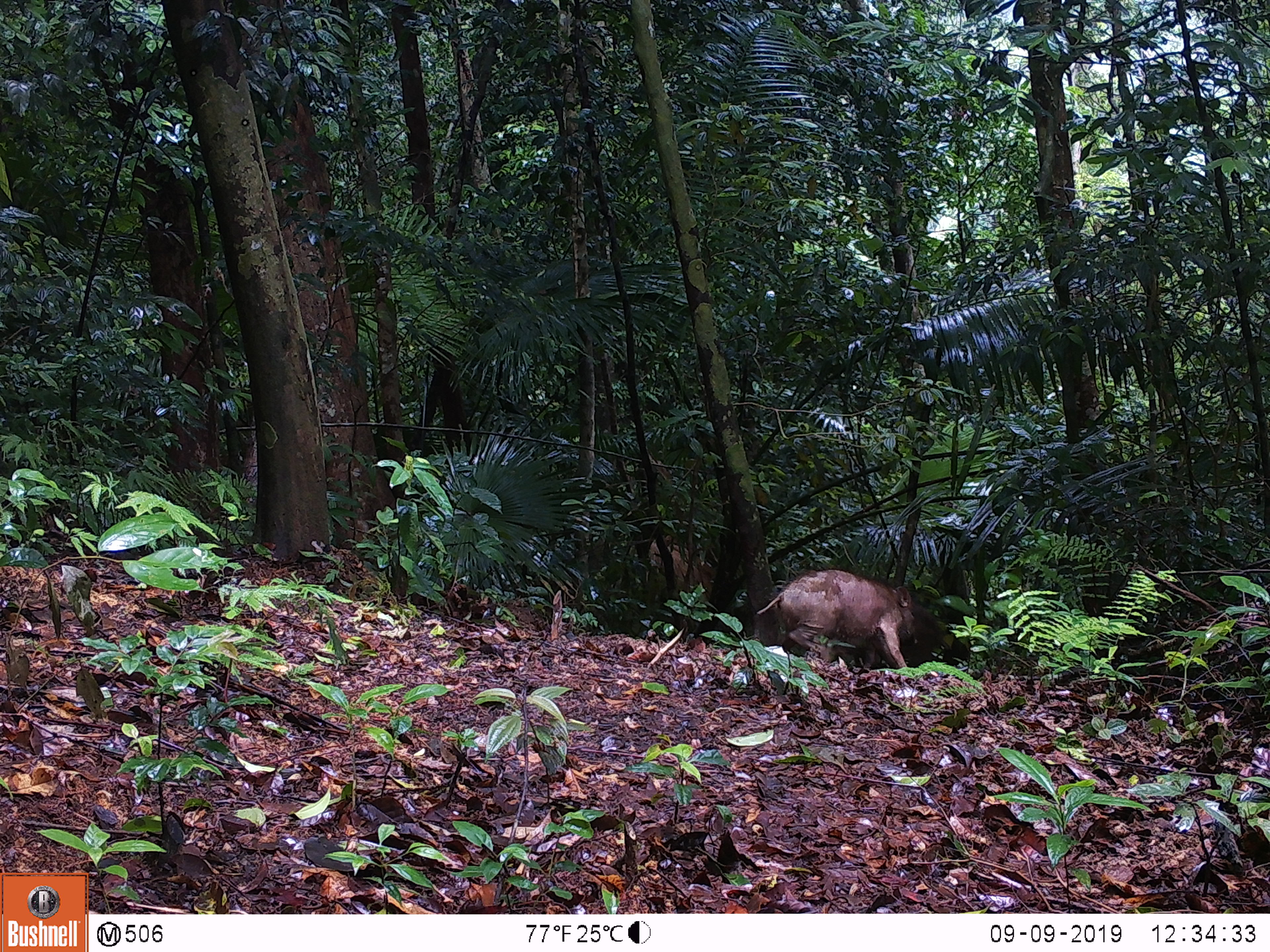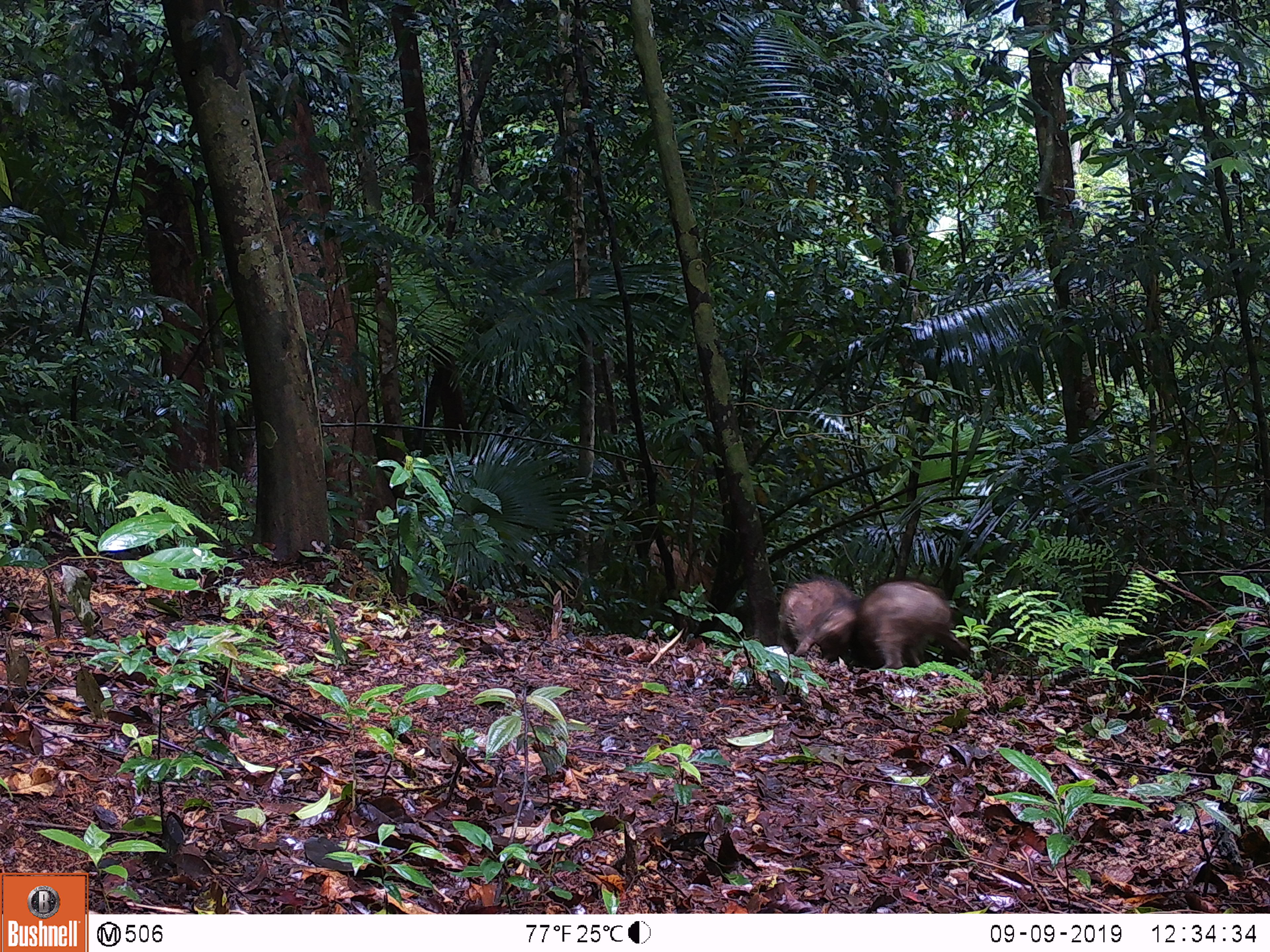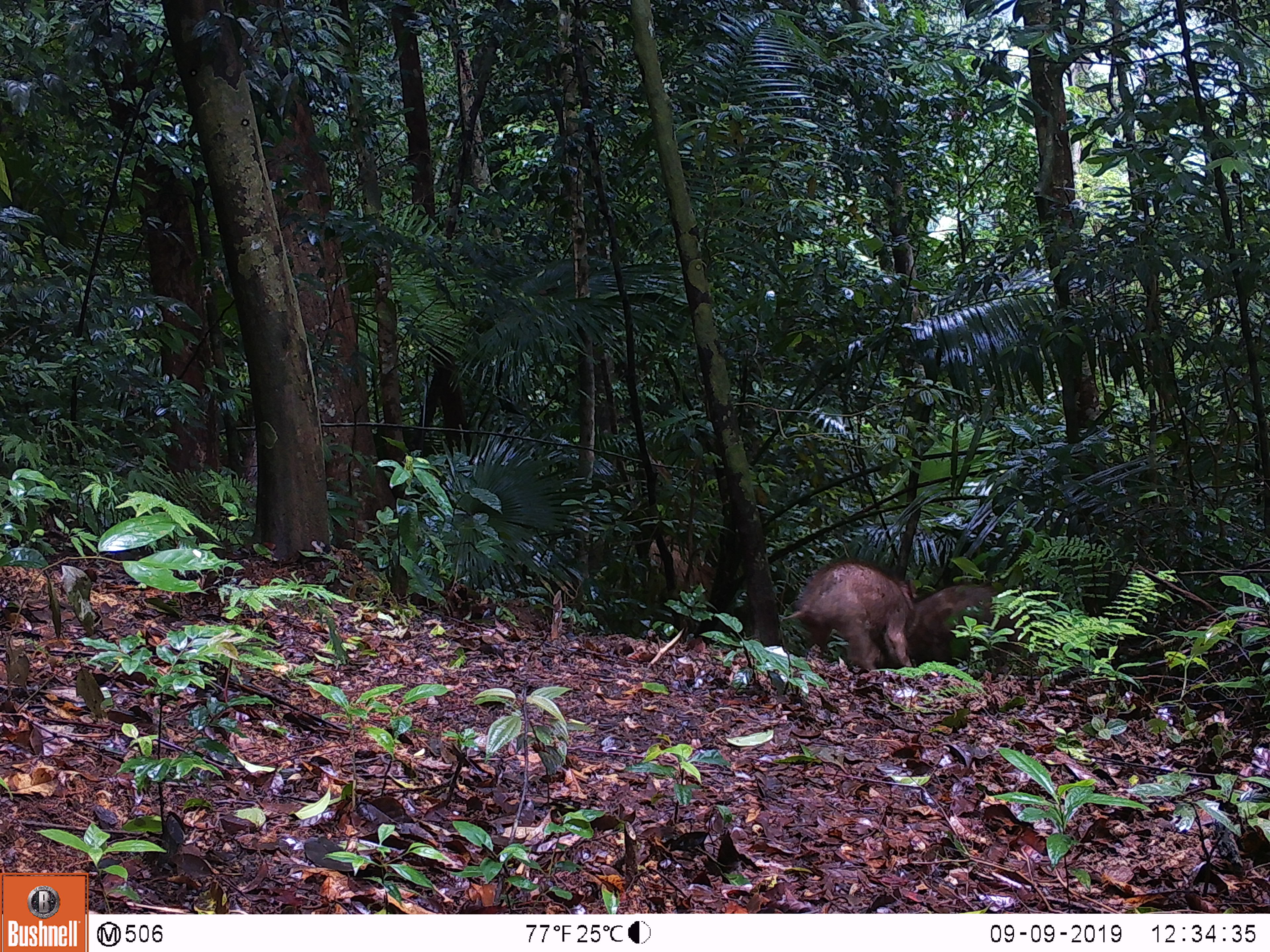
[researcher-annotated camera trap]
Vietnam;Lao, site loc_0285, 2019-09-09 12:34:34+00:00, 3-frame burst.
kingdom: Animalia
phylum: Chordata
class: Mammalia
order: Artiodactyla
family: Suidae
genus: Sus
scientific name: Sus scrofa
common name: eurasian wild pig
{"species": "eurasian wild pig (Sus scrofa)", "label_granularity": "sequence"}